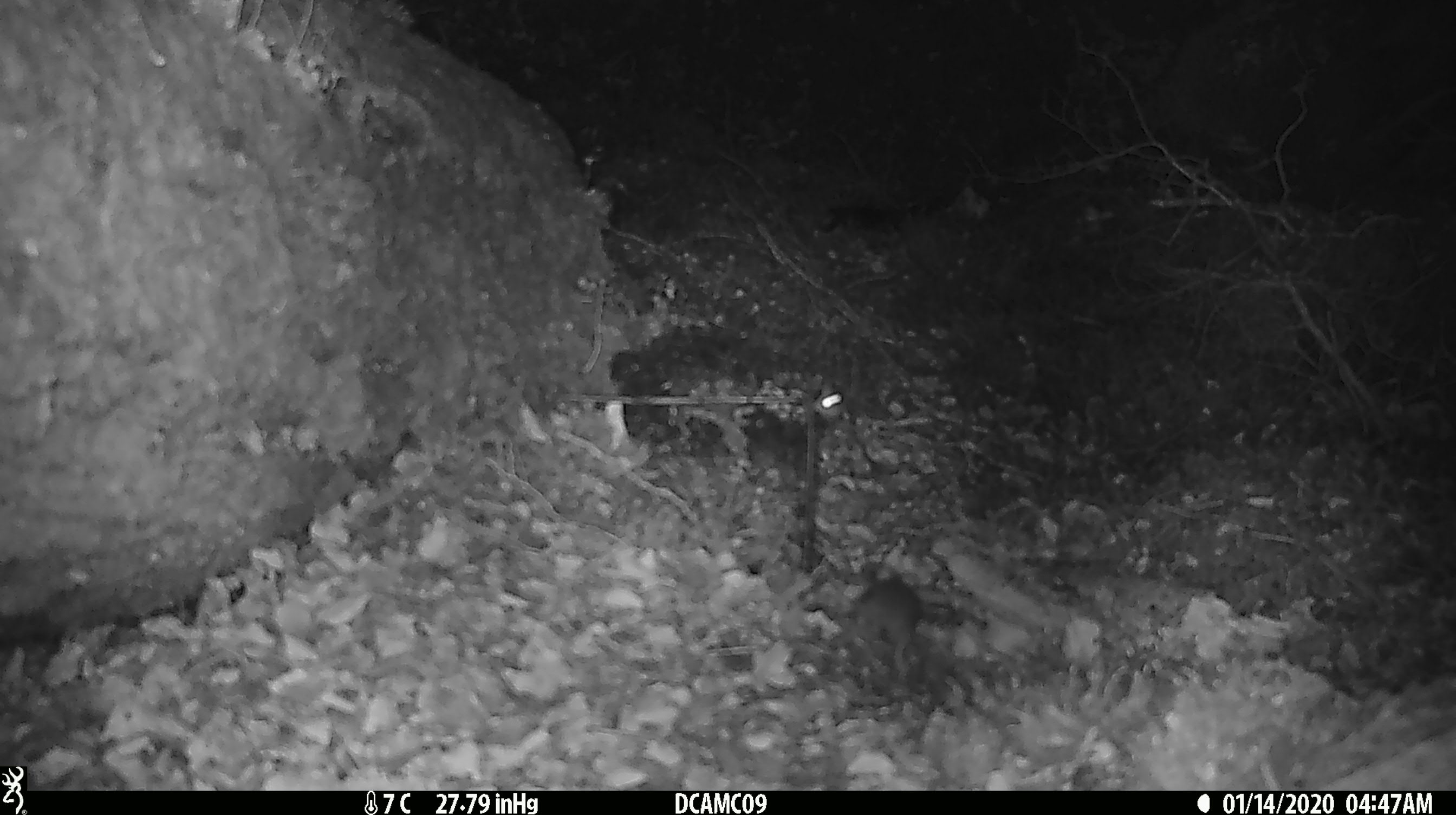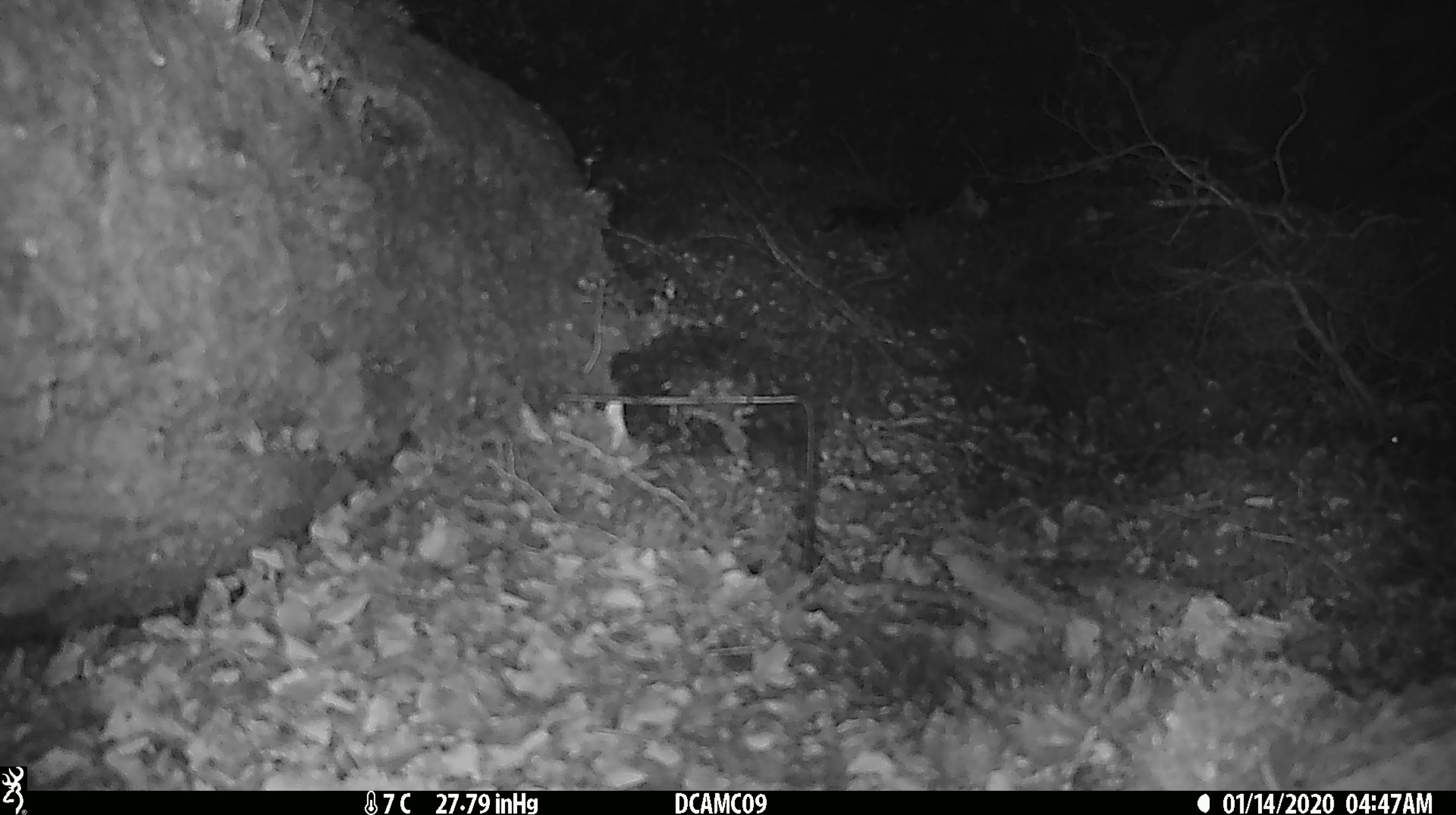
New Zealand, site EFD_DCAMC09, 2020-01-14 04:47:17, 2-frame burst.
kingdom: Animalia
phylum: Chordata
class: Mammalia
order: Rodentia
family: Muridae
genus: Mus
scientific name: Mus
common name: mouse